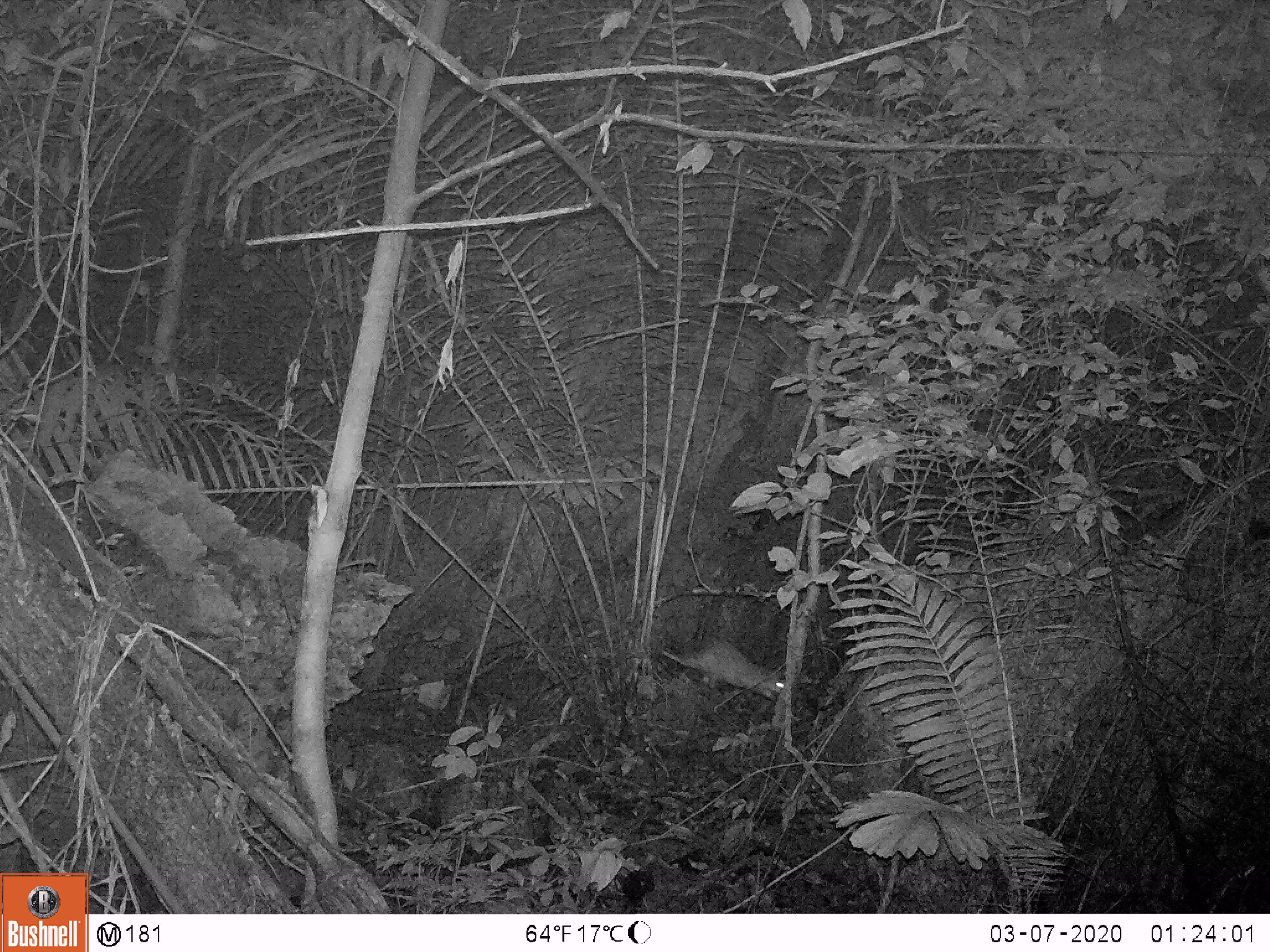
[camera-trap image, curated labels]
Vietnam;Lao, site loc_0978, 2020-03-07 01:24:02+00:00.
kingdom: Animalia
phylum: Chordata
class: Mammalia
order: Rodentia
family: Hystricidae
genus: Atherurus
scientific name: Atherurus macrourus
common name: asiatic brush-tailed porcupine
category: asiatic brush tailed porcupine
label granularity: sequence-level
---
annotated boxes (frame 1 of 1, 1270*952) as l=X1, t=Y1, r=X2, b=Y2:
asiatic brush tailed porcupine: l=661, t=637, r=785, b=703